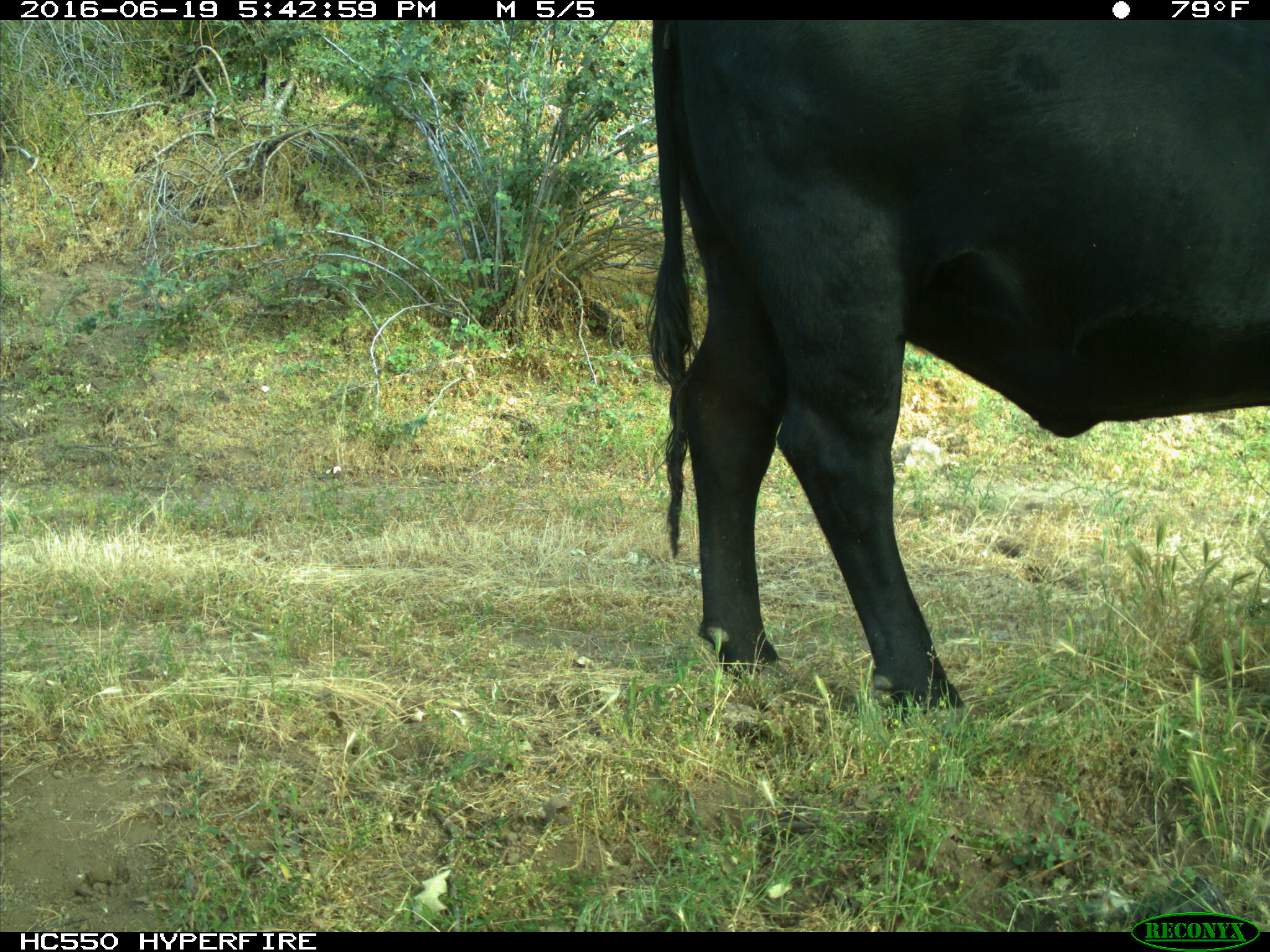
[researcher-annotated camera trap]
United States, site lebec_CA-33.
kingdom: Animalia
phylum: Chordata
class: Mammalia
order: Artiodactyla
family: Bovidae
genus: Bos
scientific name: Bos taurus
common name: domestic cow